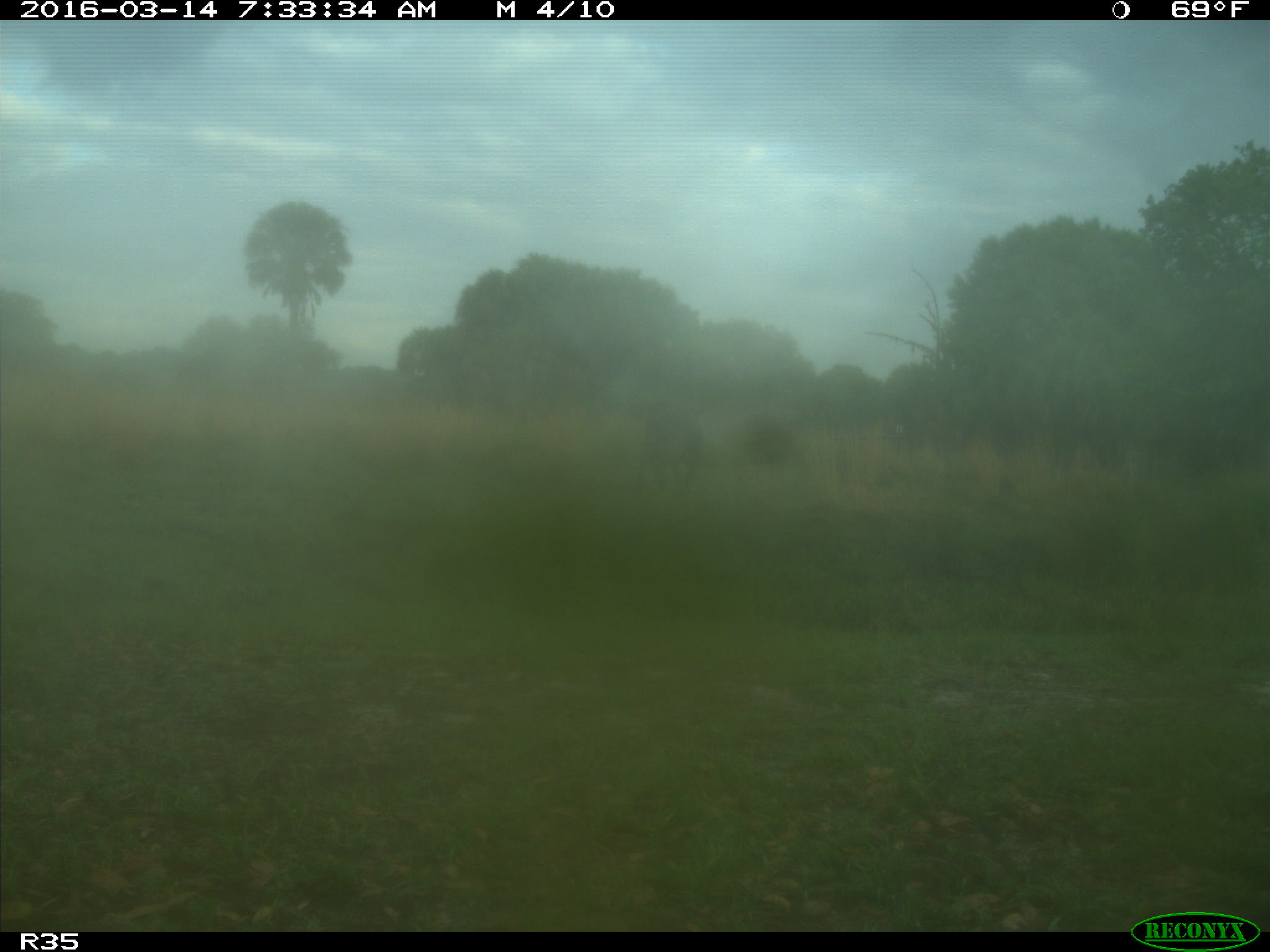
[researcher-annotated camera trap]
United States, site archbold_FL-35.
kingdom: Animalia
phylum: Chordata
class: Mammalia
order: Artiodactyla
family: Bovidae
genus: Bos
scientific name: Bos taurus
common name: domestic cow